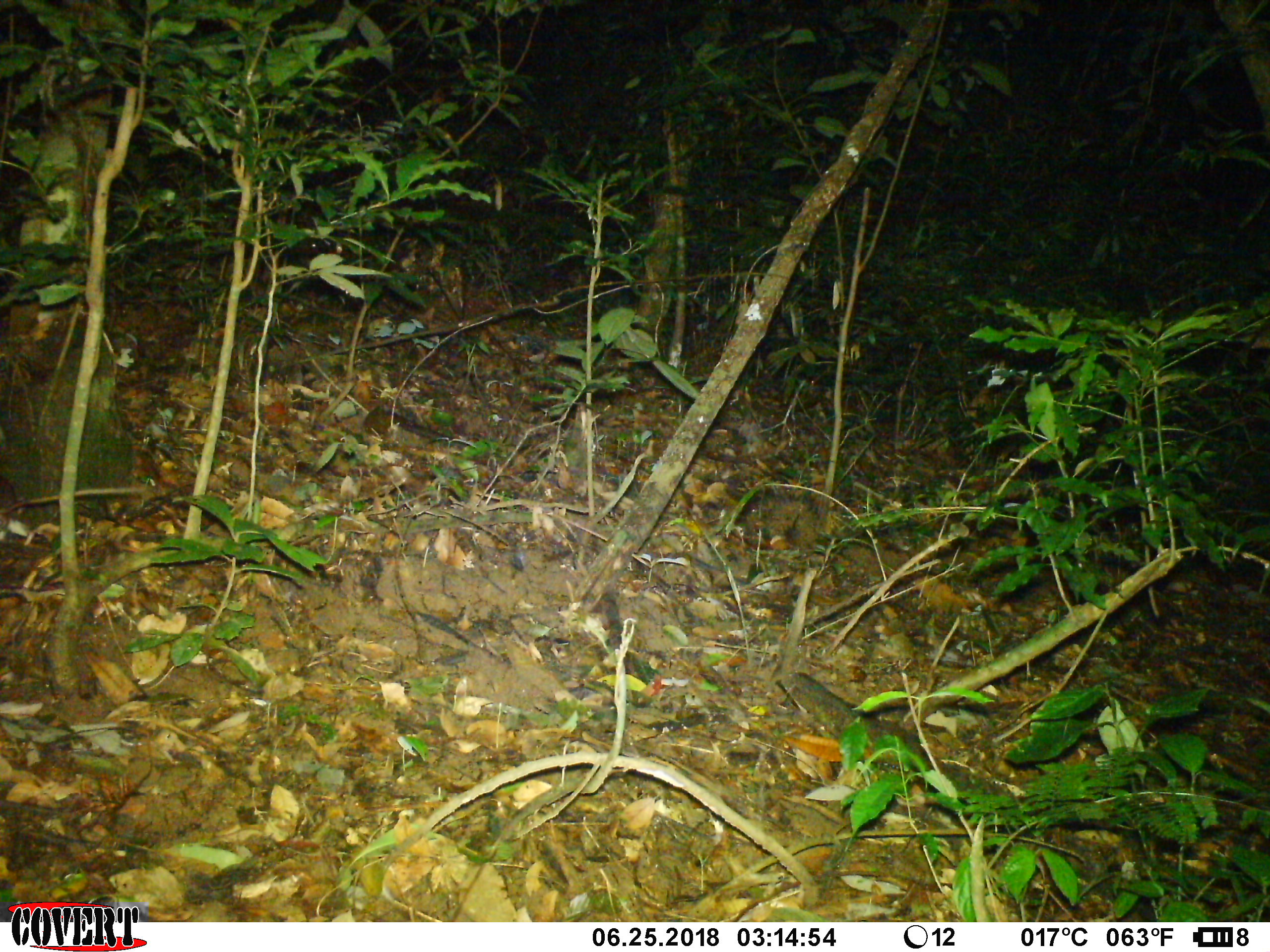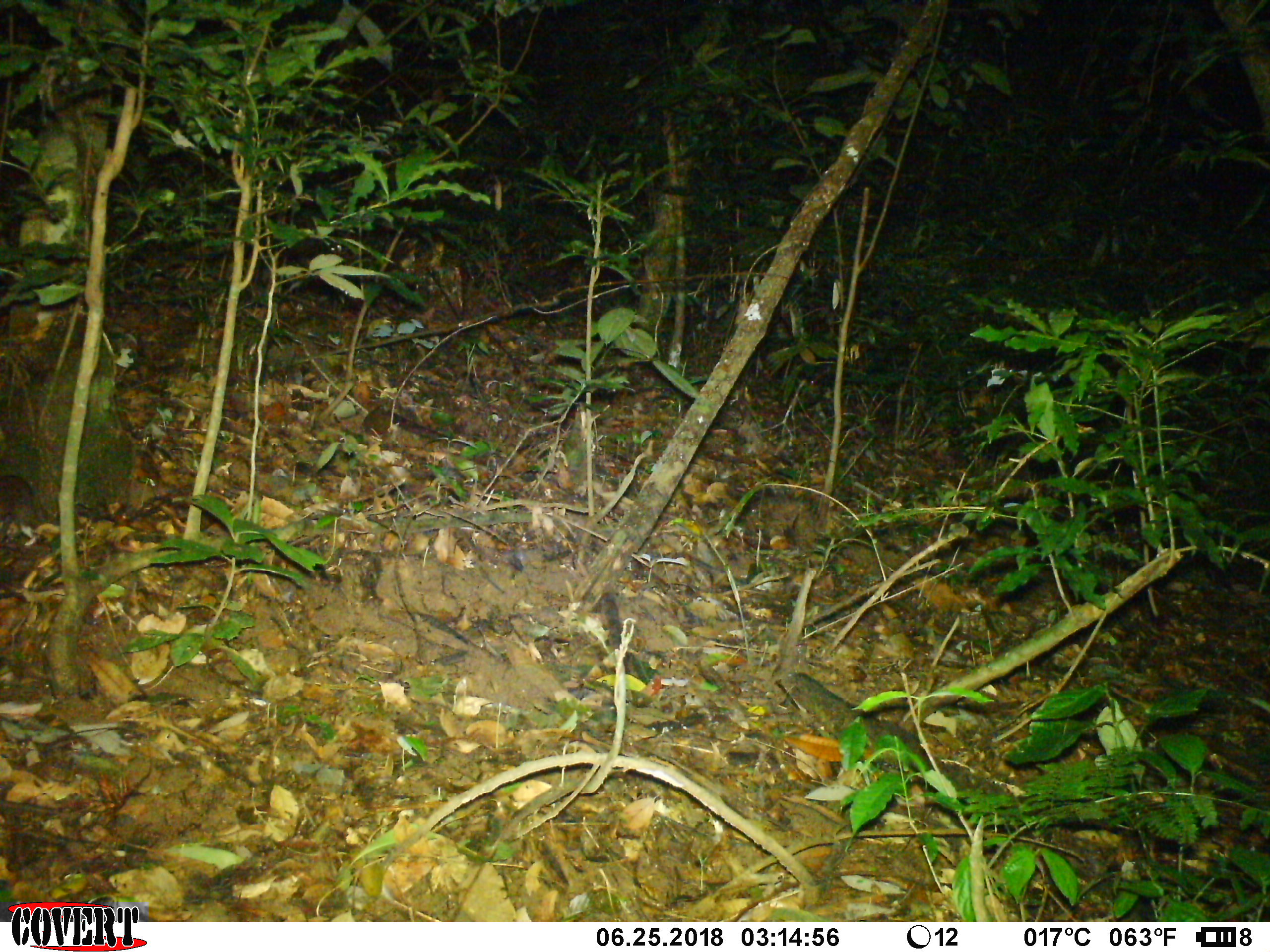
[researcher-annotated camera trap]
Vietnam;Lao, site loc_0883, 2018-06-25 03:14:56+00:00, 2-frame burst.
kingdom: Animalia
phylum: Chordata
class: Mammalia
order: Rodentia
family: Muridae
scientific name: Muridae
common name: old-world mice and rats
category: unidentified murid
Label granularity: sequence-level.